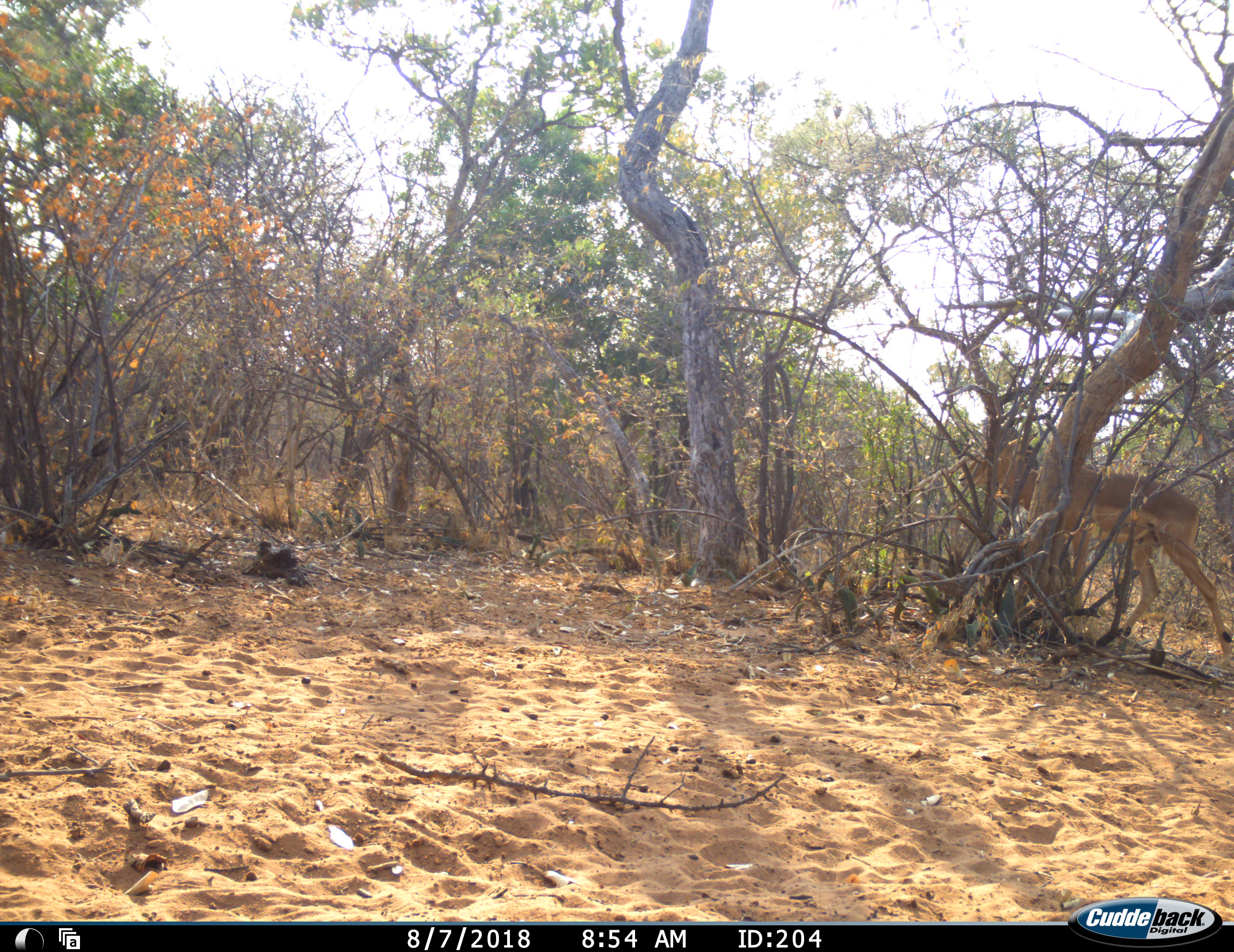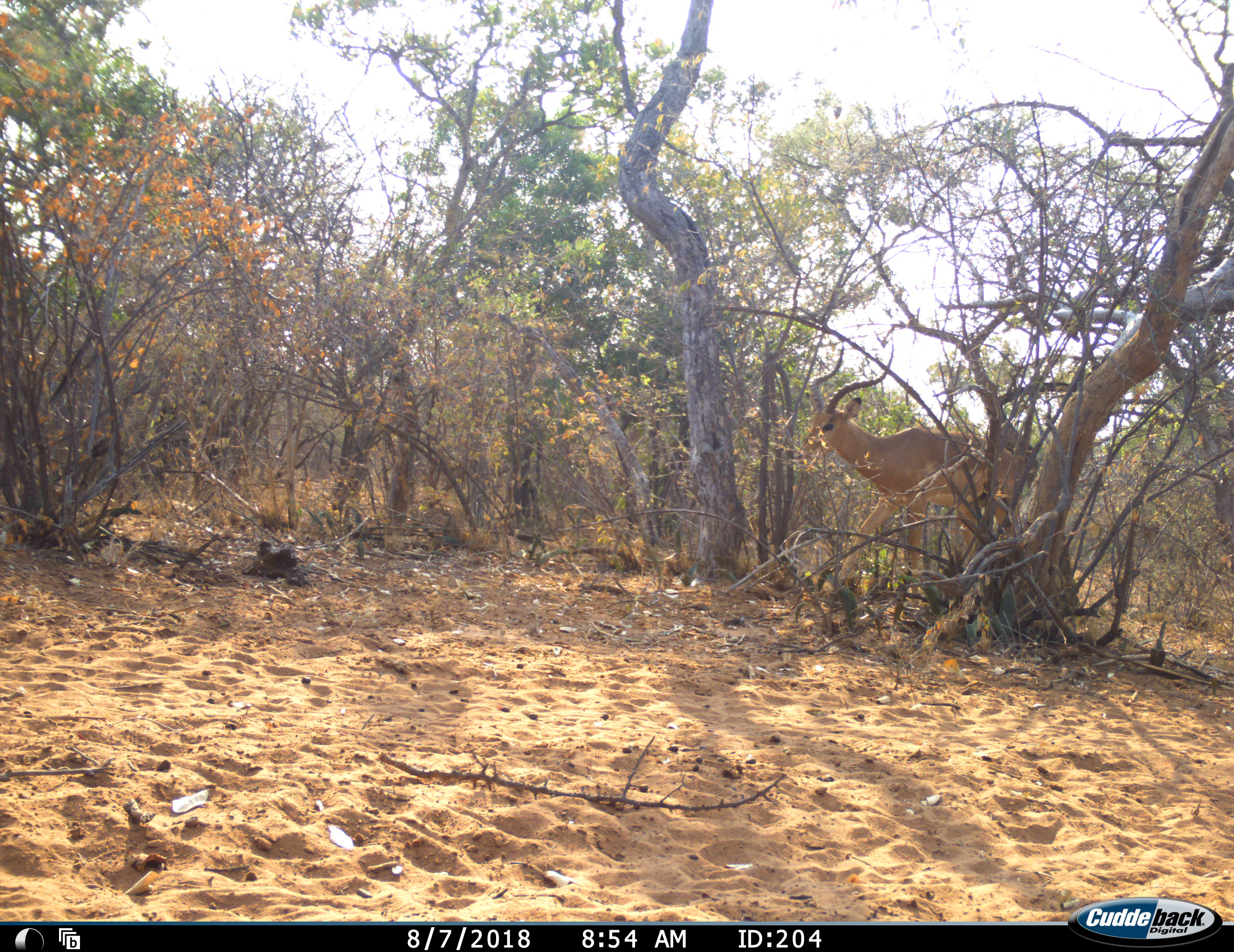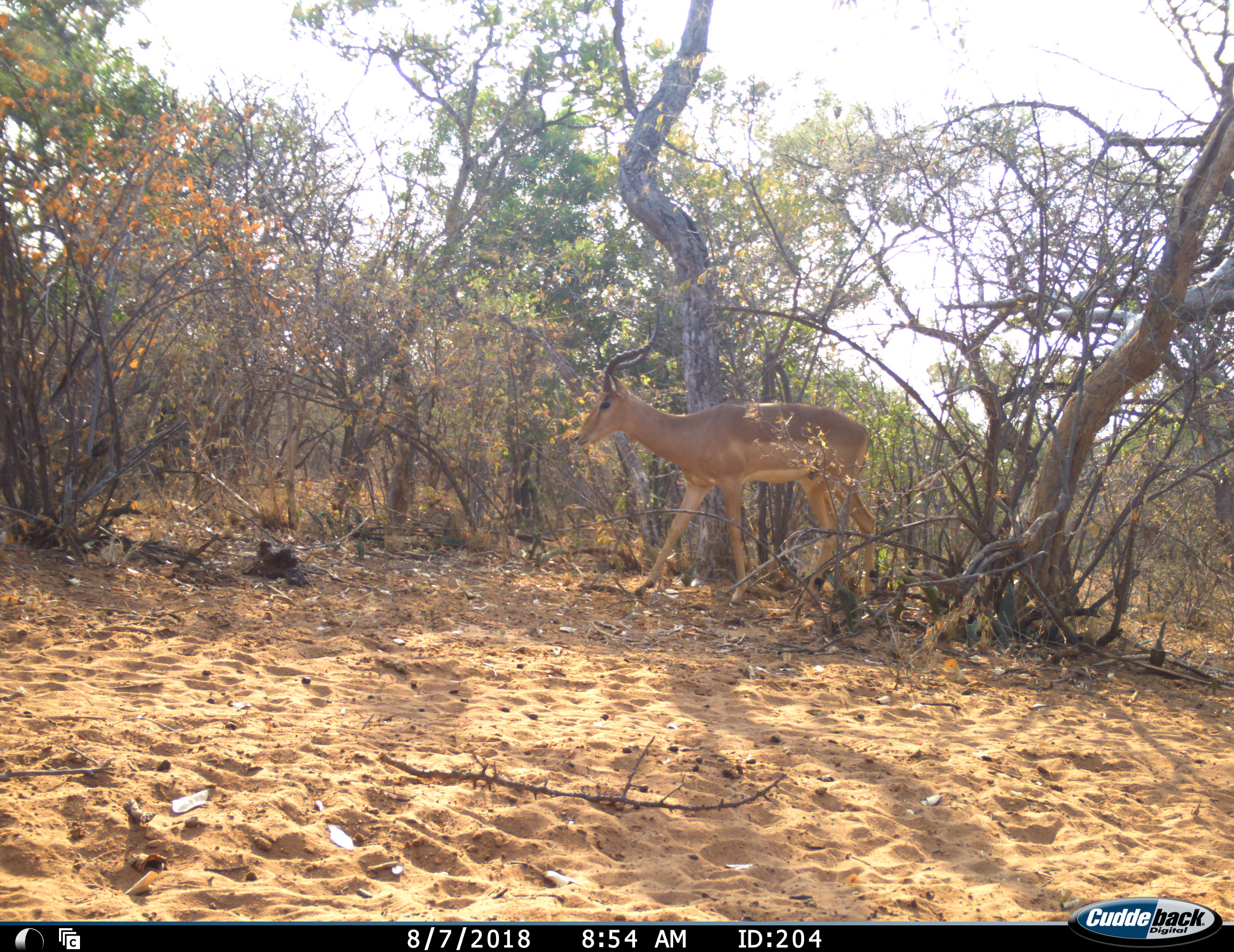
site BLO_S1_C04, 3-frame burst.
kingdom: Animalia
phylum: Chordata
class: Mammalia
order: Artiodactyla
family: Bovidae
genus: Aepyceros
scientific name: Aepyceros melampus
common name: impala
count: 1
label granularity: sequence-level